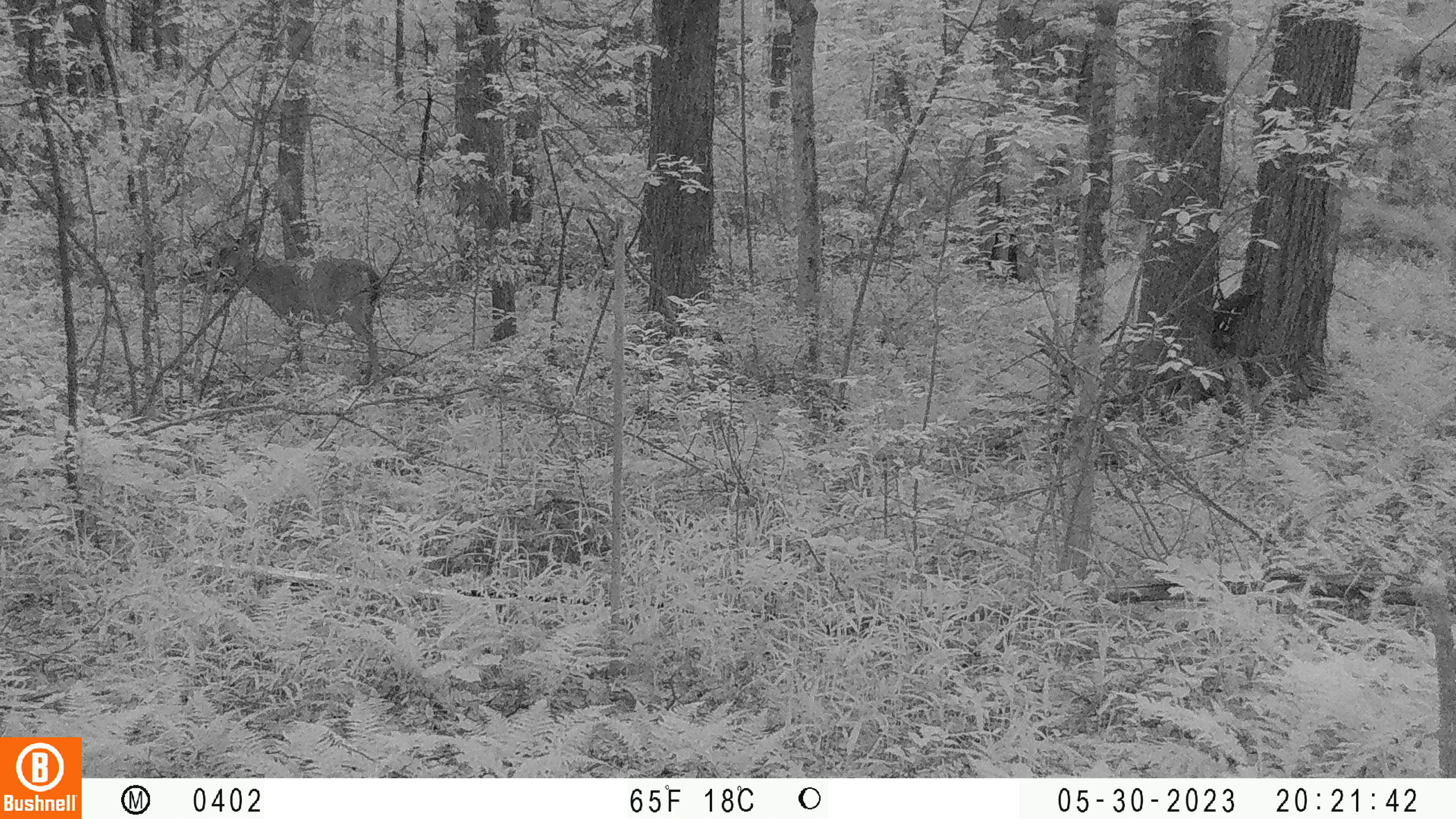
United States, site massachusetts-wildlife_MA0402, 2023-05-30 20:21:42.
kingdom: Animalia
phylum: Chordata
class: Mammalia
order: Artiodactyla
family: Cervidae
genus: Odocoileus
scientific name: Odocoileus virginianus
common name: white-tailed deer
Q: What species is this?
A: White-tailed deer (Odocoileus virginianus).